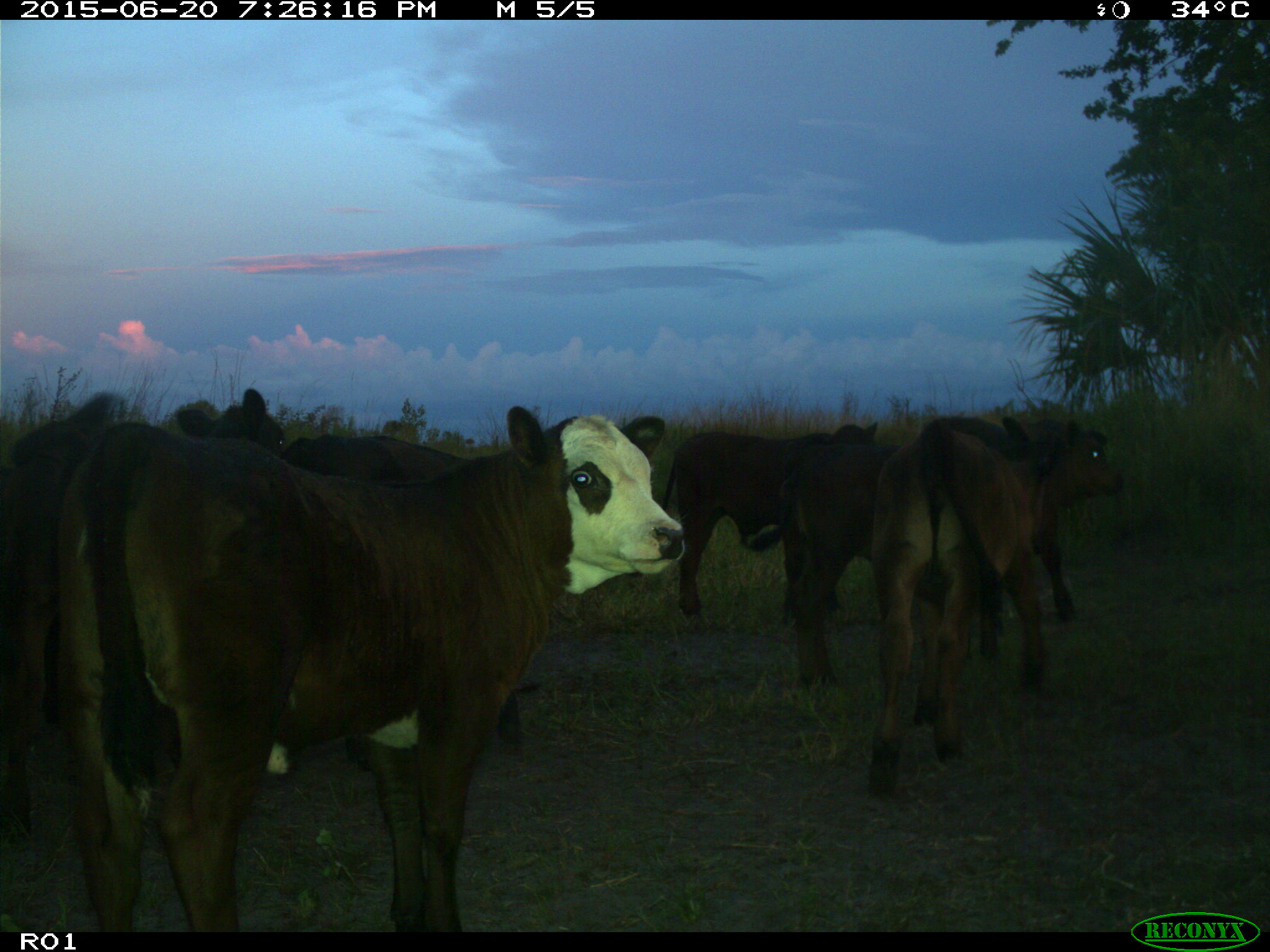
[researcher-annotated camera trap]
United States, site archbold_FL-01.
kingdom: Animalia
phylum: Chordata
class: Mammalia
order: Artiodactyla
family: Bovidae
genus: Bos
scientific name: Bos taurus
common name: domestic cow